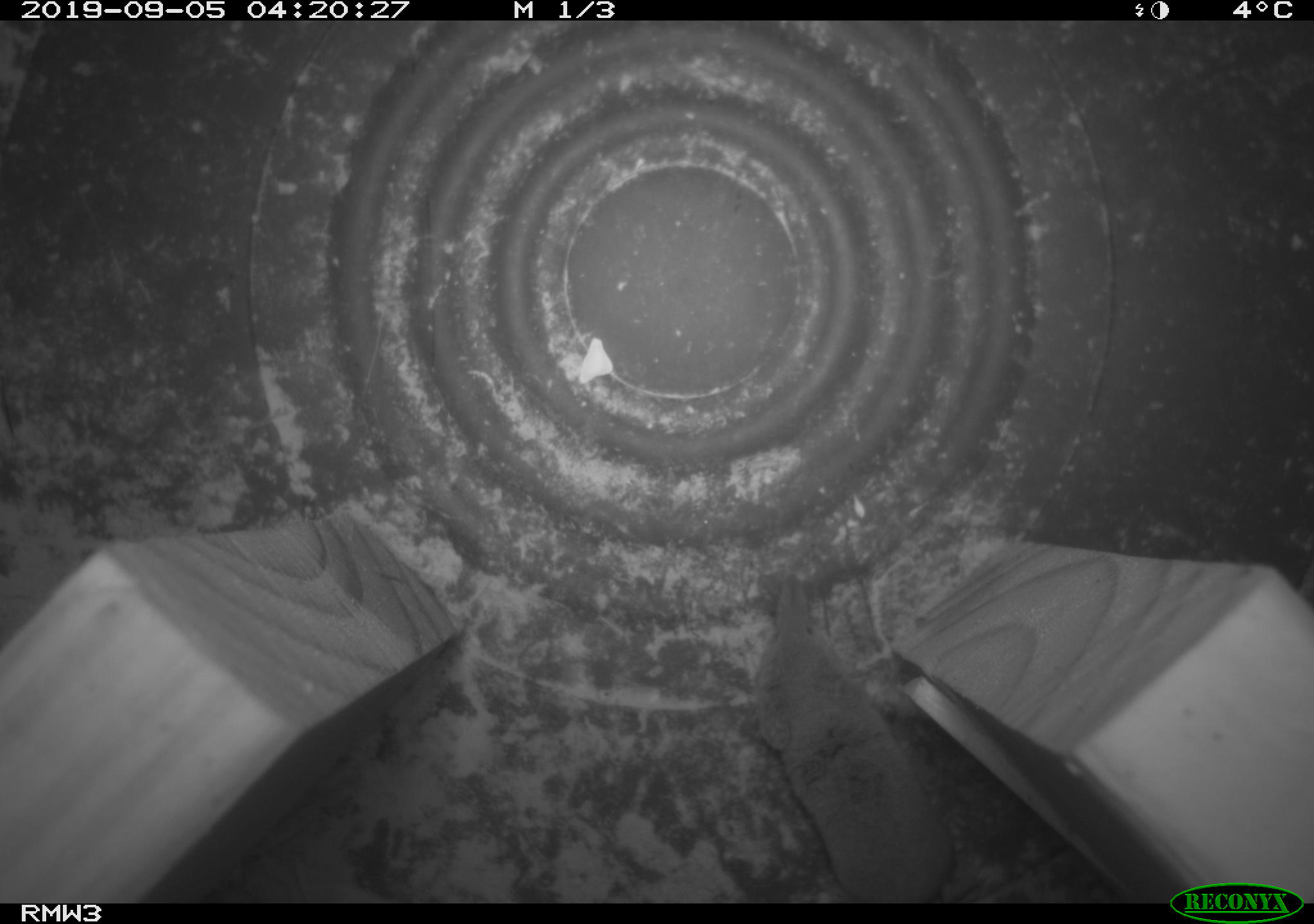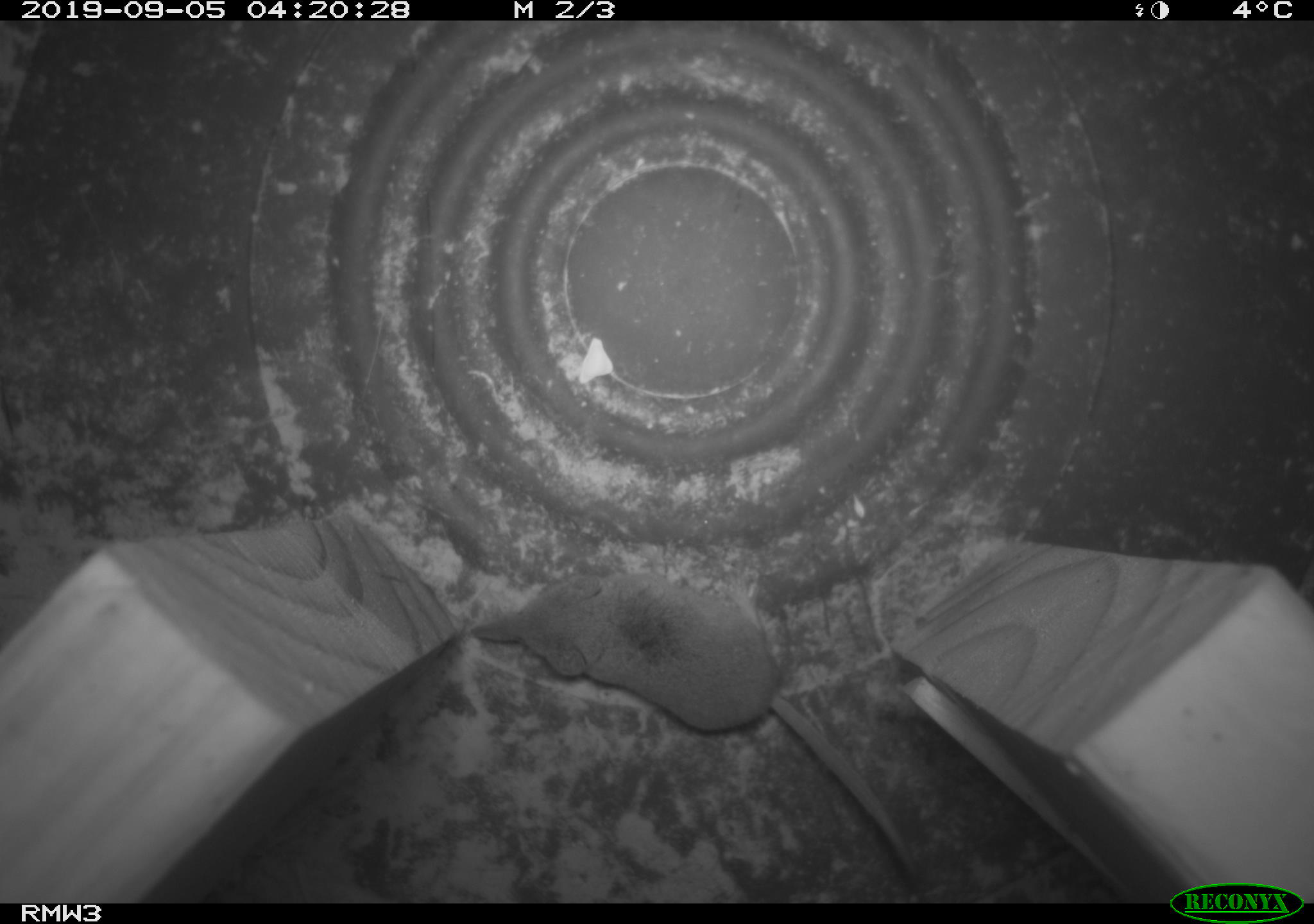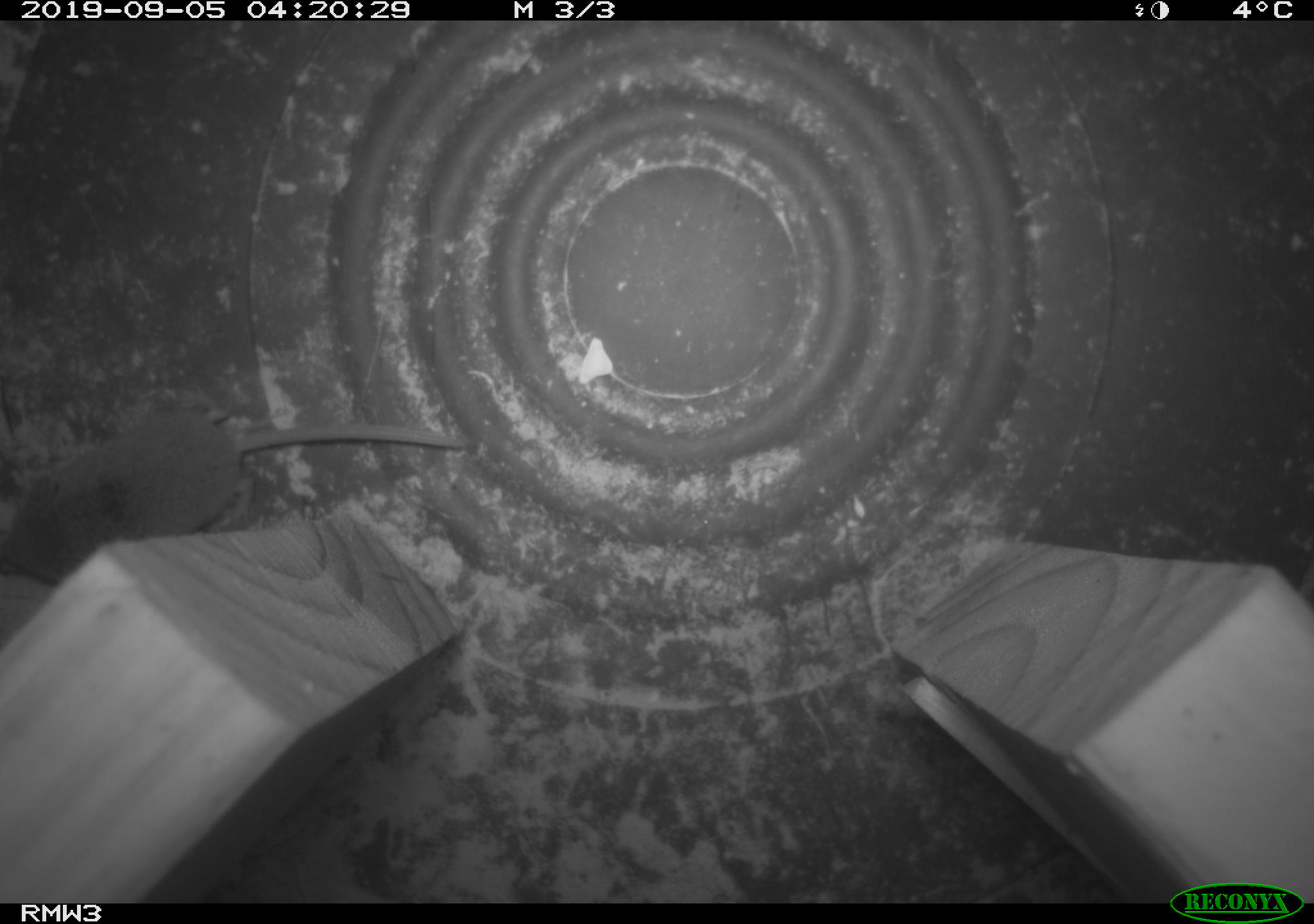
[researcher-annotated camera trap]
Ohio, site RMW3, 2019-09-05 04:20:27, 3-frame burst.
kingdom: Animalia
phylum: Chordata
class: Mammalia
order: Eulipotyphla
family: Soricidae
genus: Sorex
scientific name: Sorex cinereus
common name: masked shrew